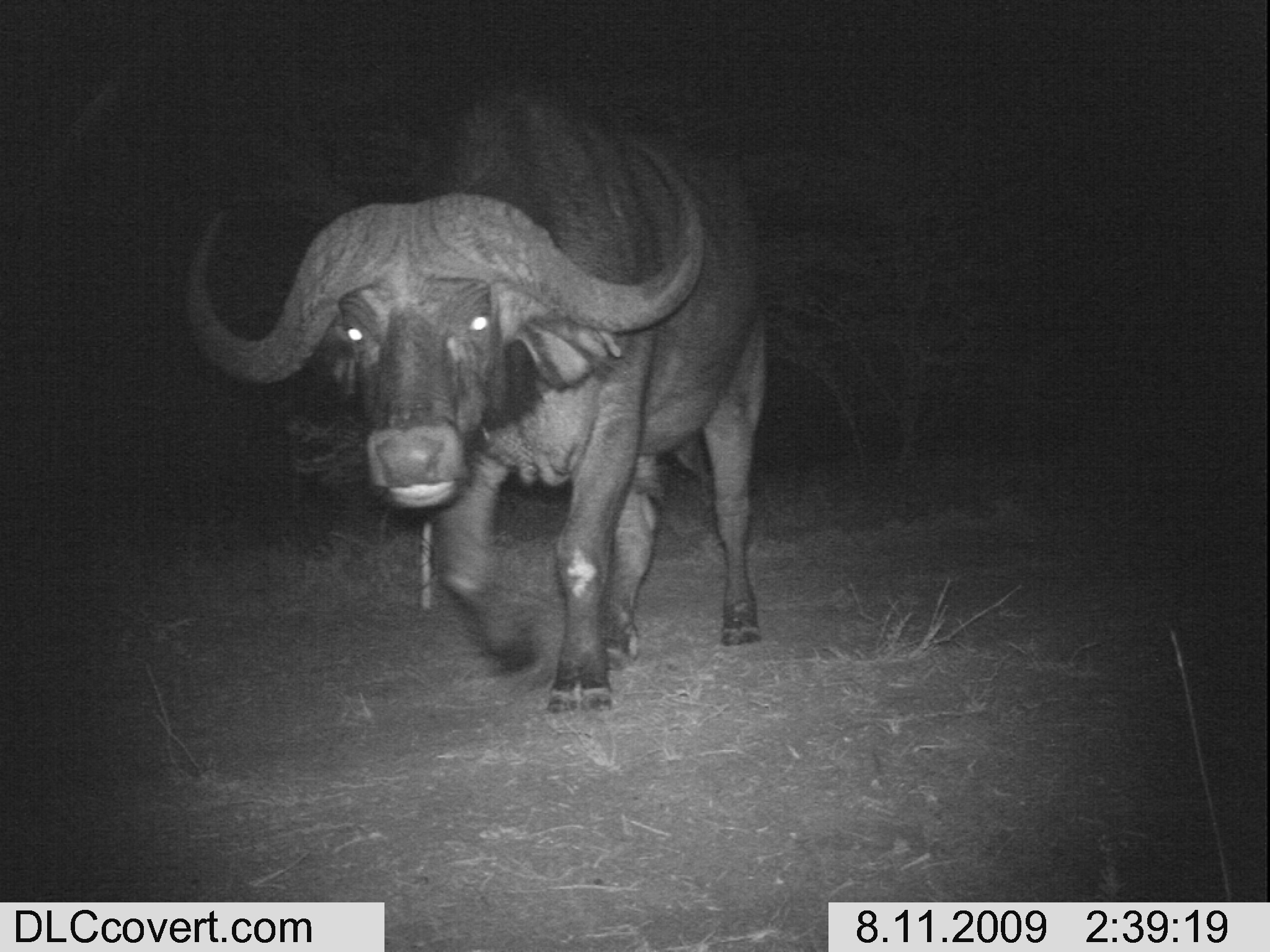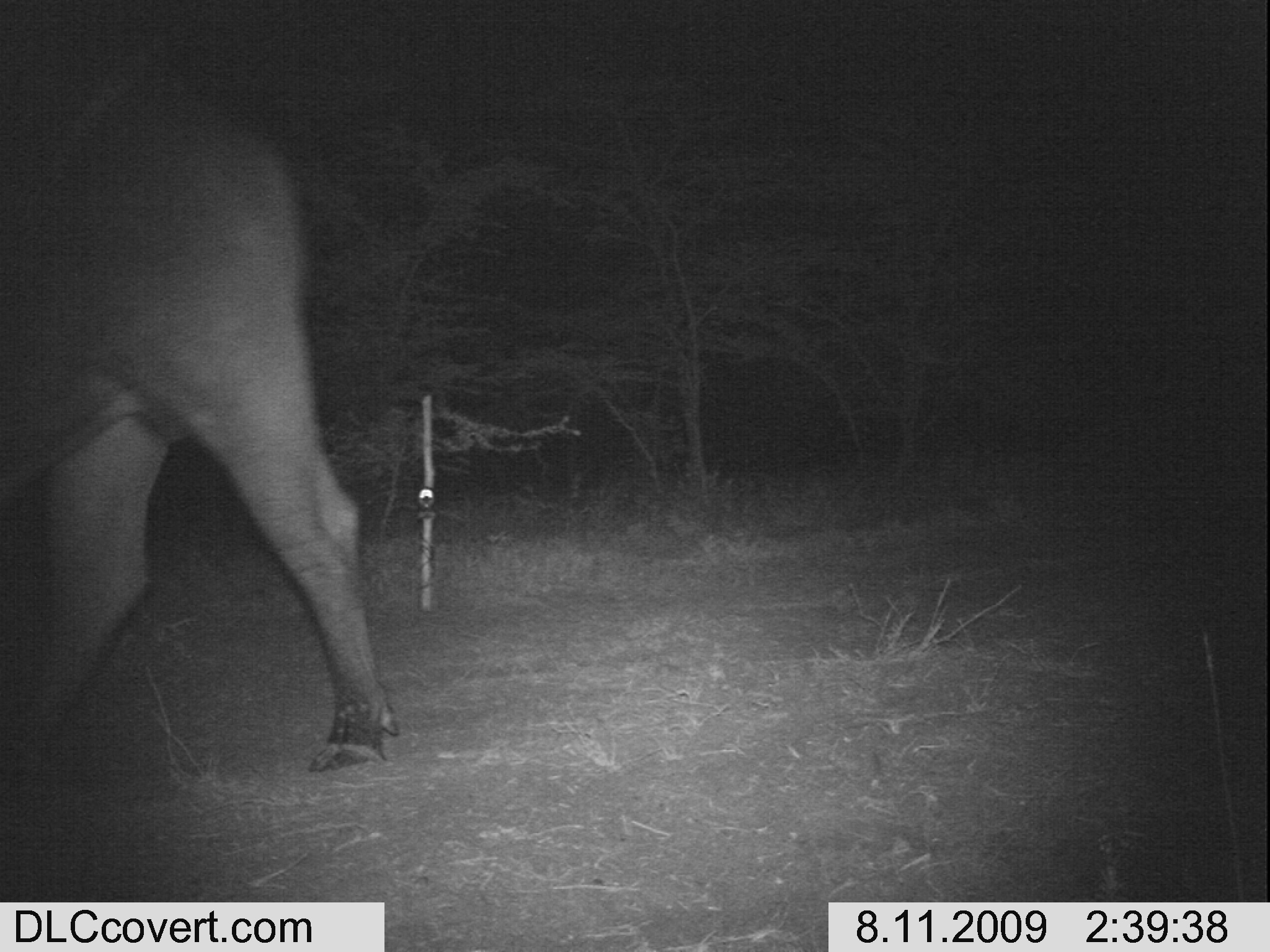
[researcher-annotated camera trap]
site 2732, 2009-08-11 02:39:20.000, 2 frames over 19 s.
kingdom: Animalia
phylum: Chordata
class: Mammalia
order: Artiodactyla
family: Bovidae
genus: Syncerus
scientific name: Syncerus caffer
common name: african buffalo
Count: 1.